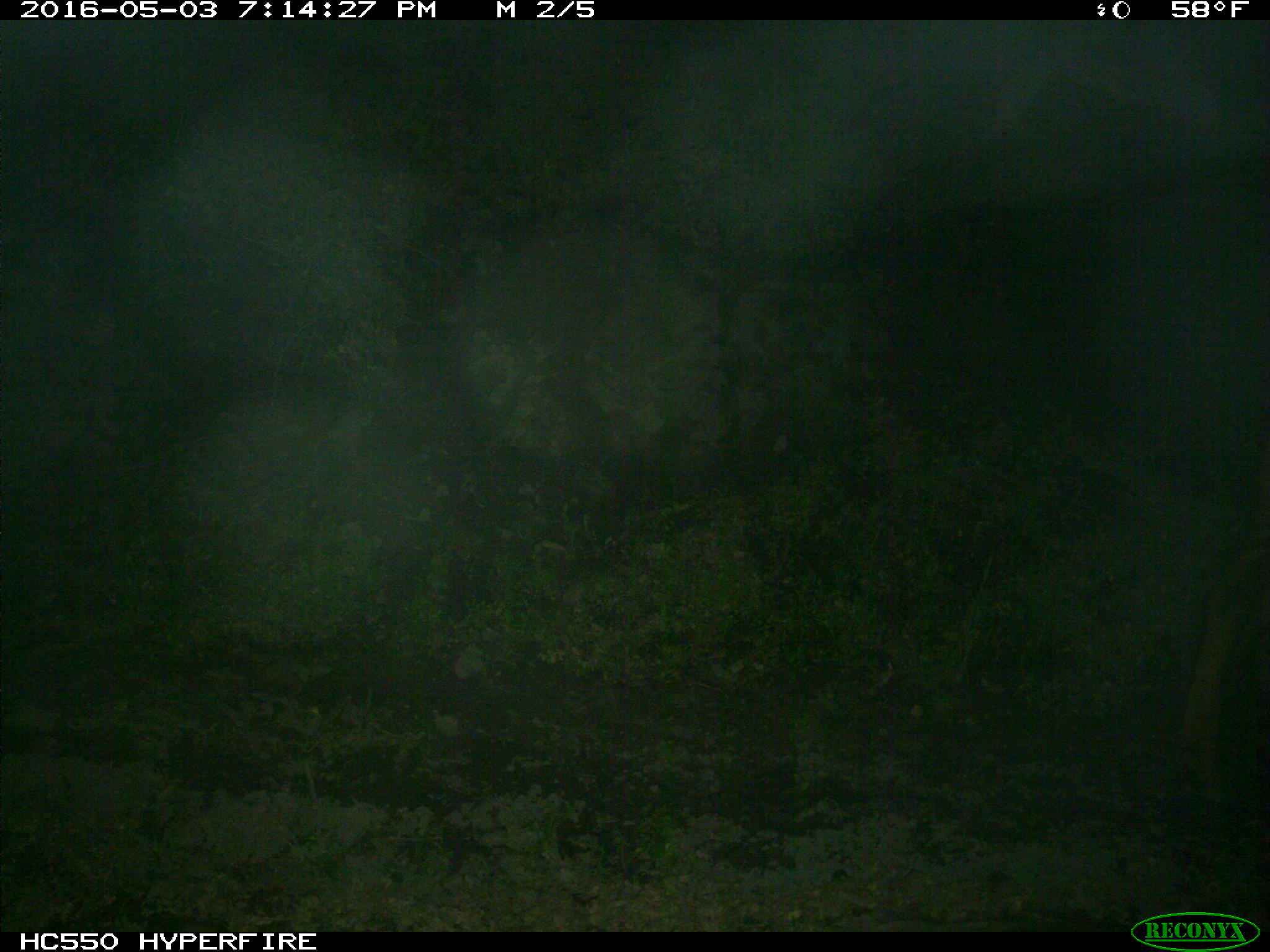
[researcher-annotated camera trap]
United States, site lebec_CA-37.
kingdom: Animalia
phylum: Chordata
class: Mammalia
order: Artiodactyla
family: Bovidae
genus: Bos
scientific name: Bos taurus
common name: domestic cow